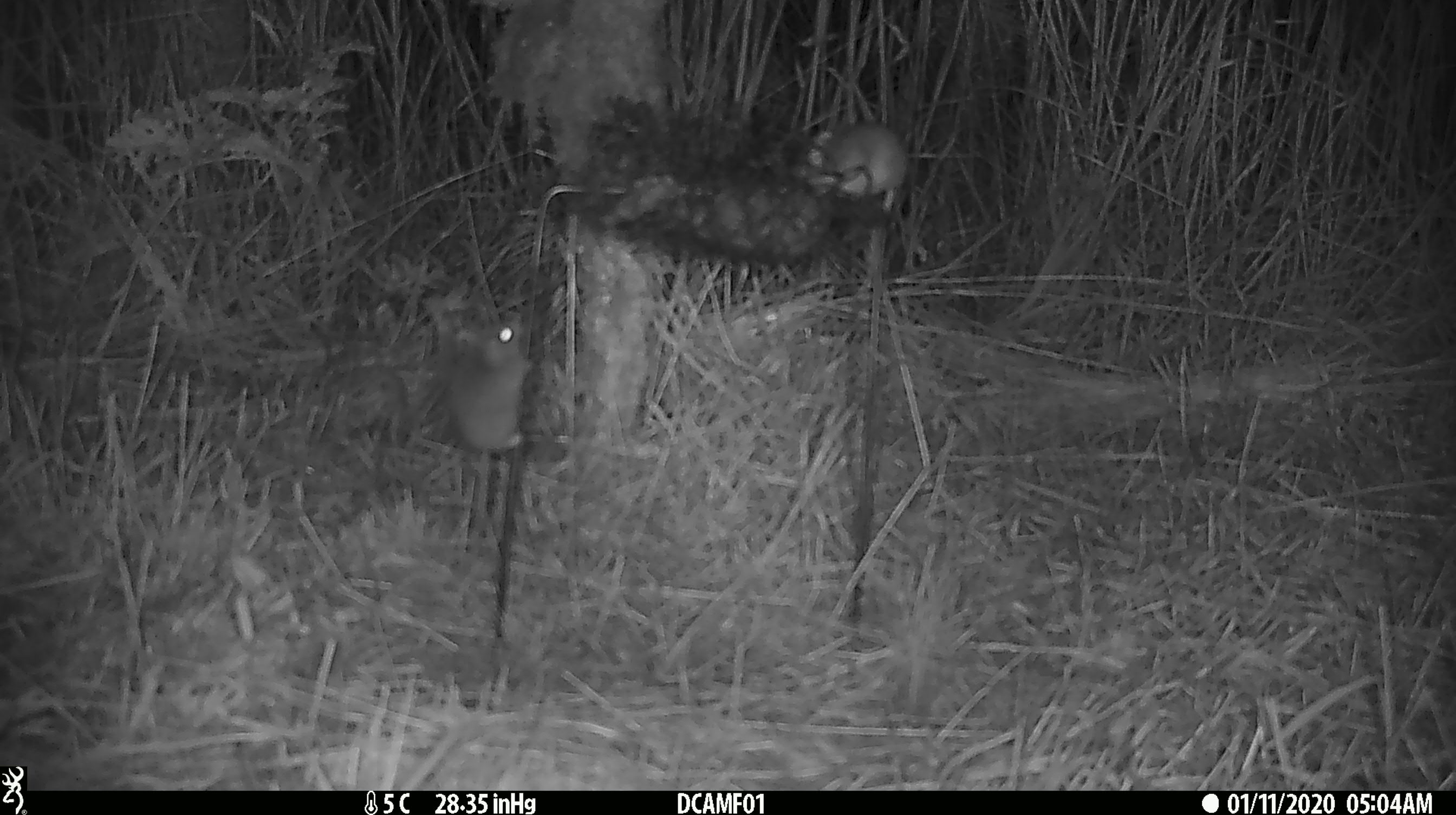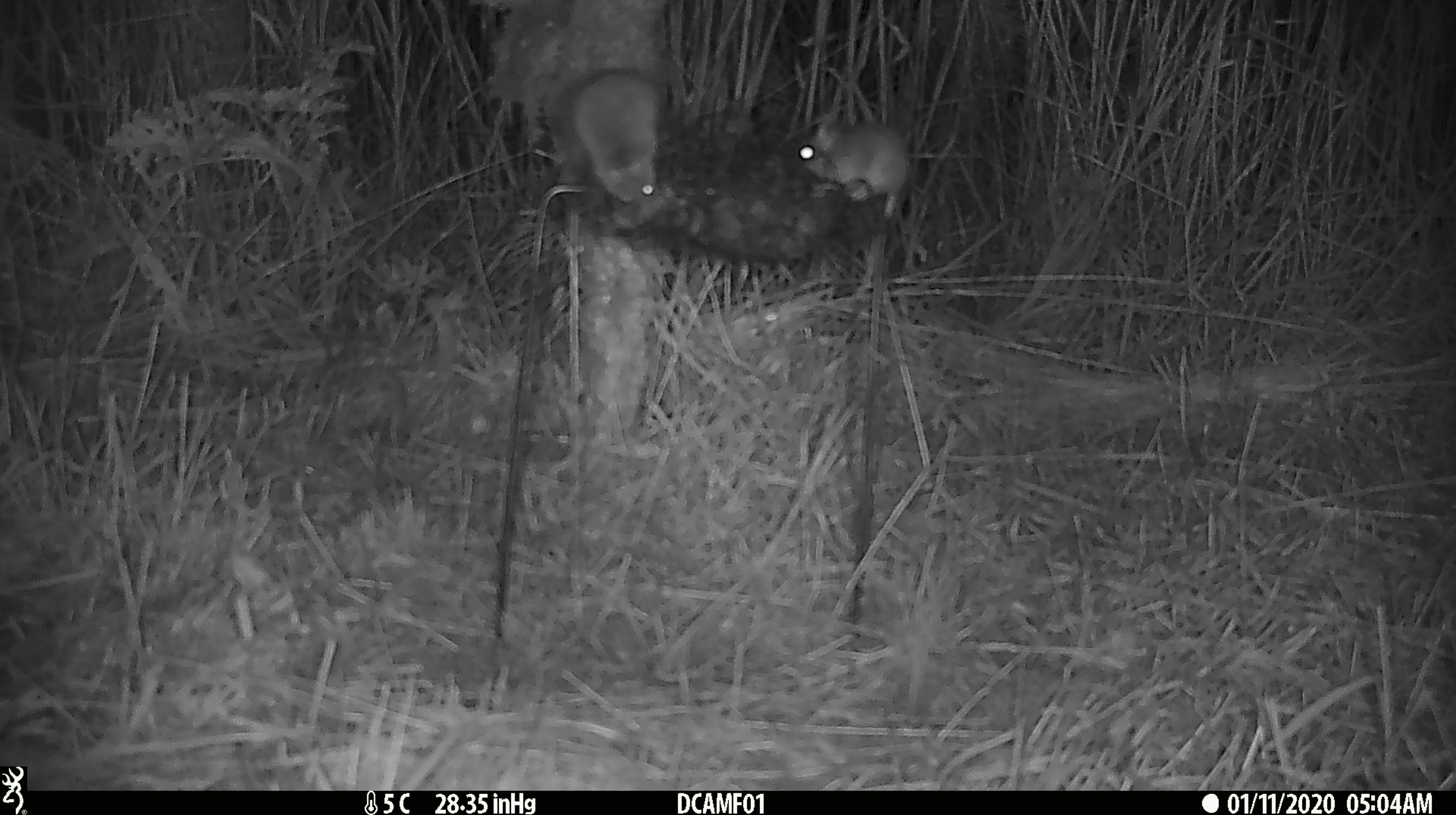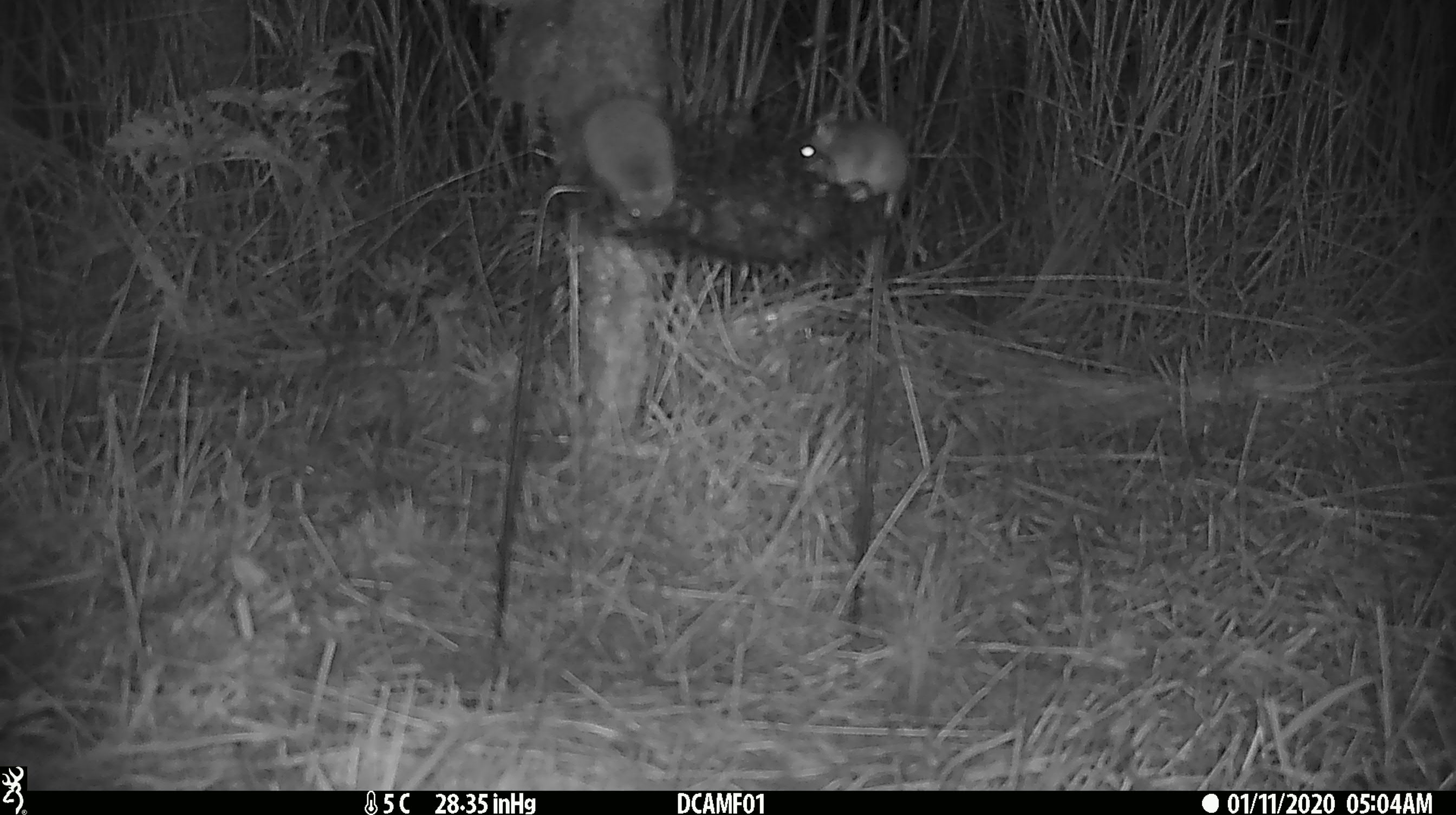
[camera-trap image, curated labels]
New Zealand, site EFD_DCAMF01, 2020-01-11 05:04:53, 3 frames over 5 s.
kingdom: Animalia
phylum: Chordata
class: Mammalia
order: Rodentia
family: Muridae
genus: Mus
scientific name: Mus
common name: mouse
Mouse (Mus).